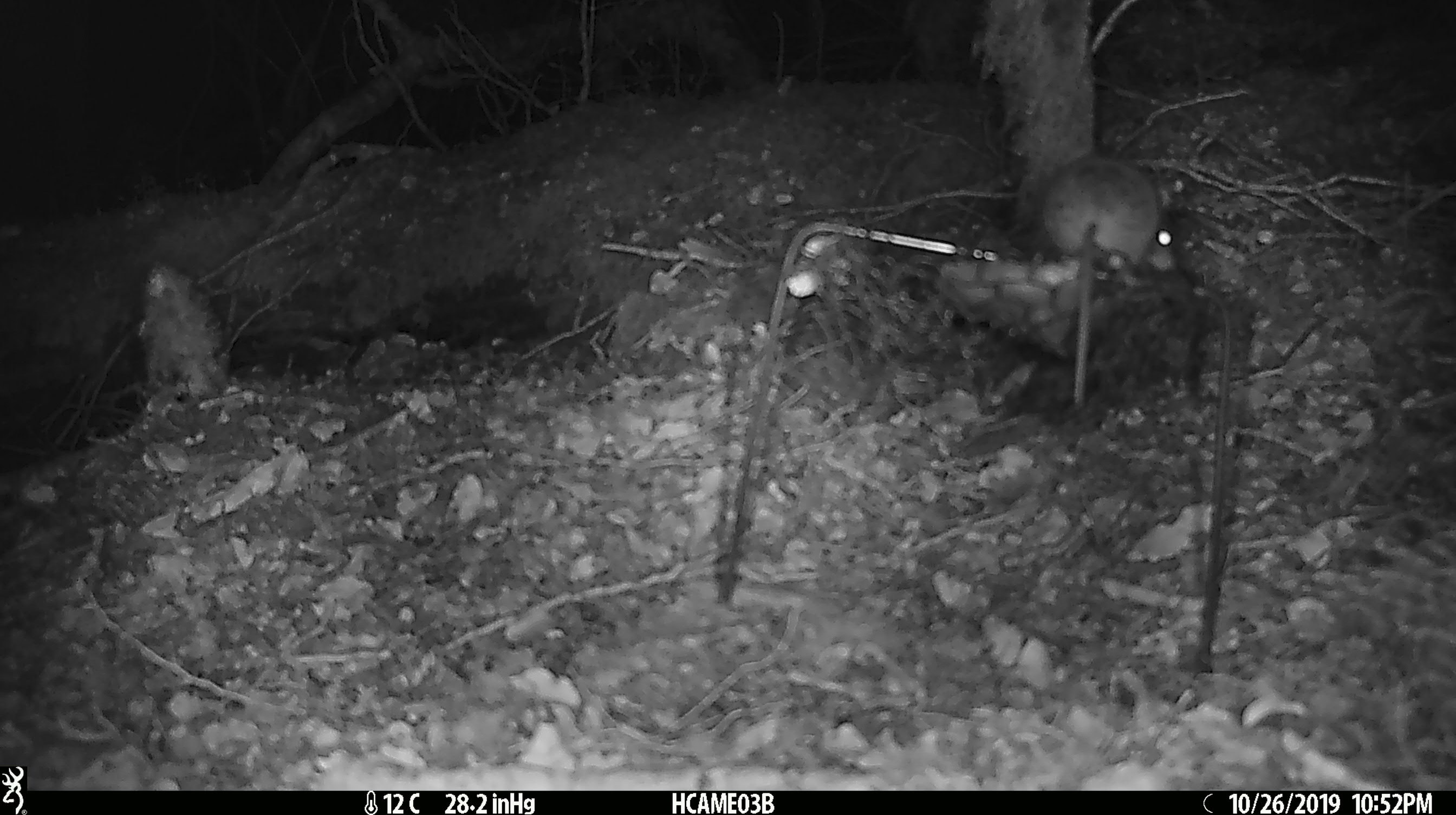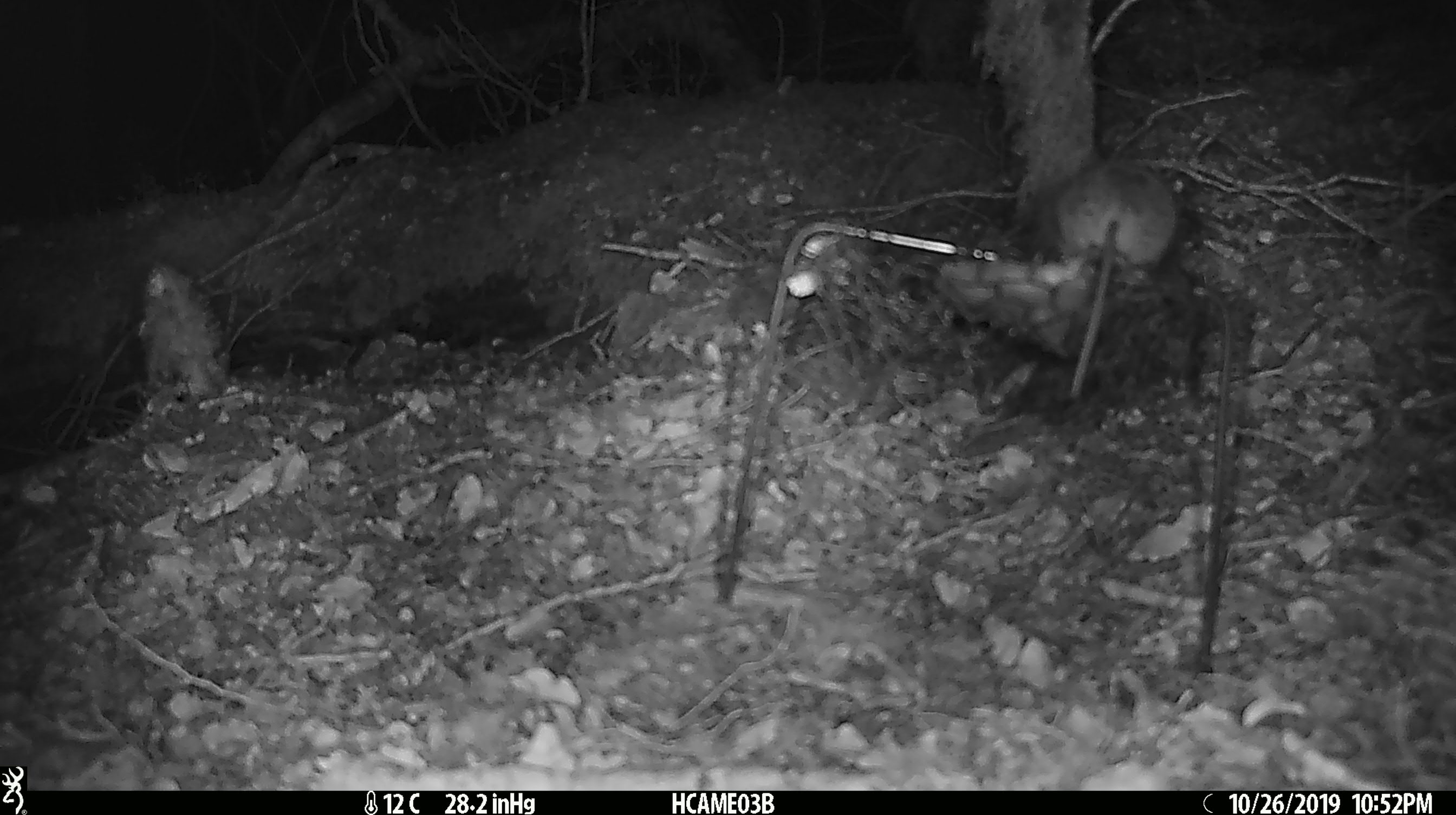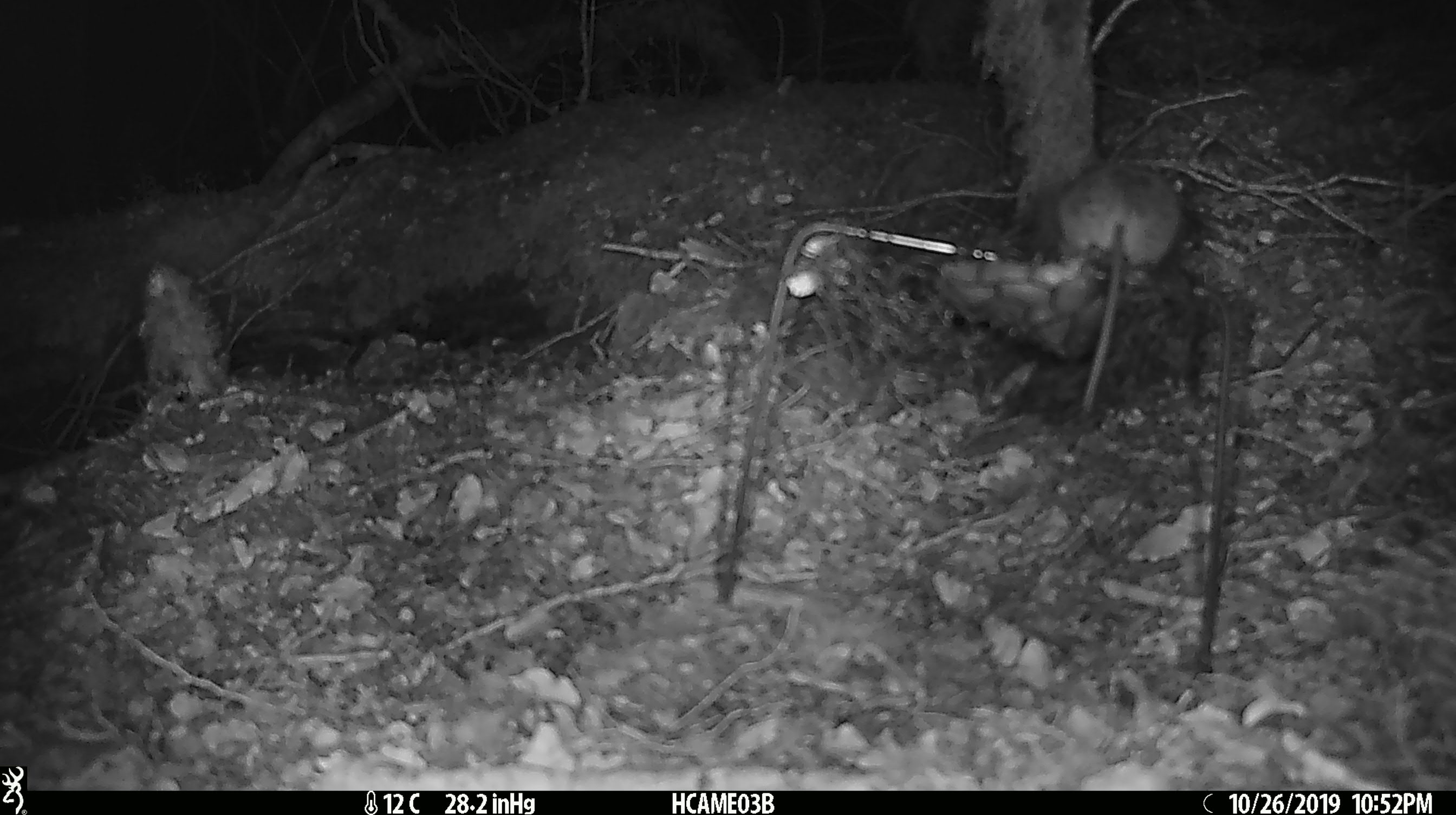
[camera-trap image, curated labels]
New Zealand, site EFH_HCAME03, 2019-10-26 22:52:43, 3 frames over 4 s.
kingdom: Animalia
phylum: Chordata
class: Mammalia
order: Rodentia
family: Muridae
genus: Mus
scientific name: Mus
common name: mouse